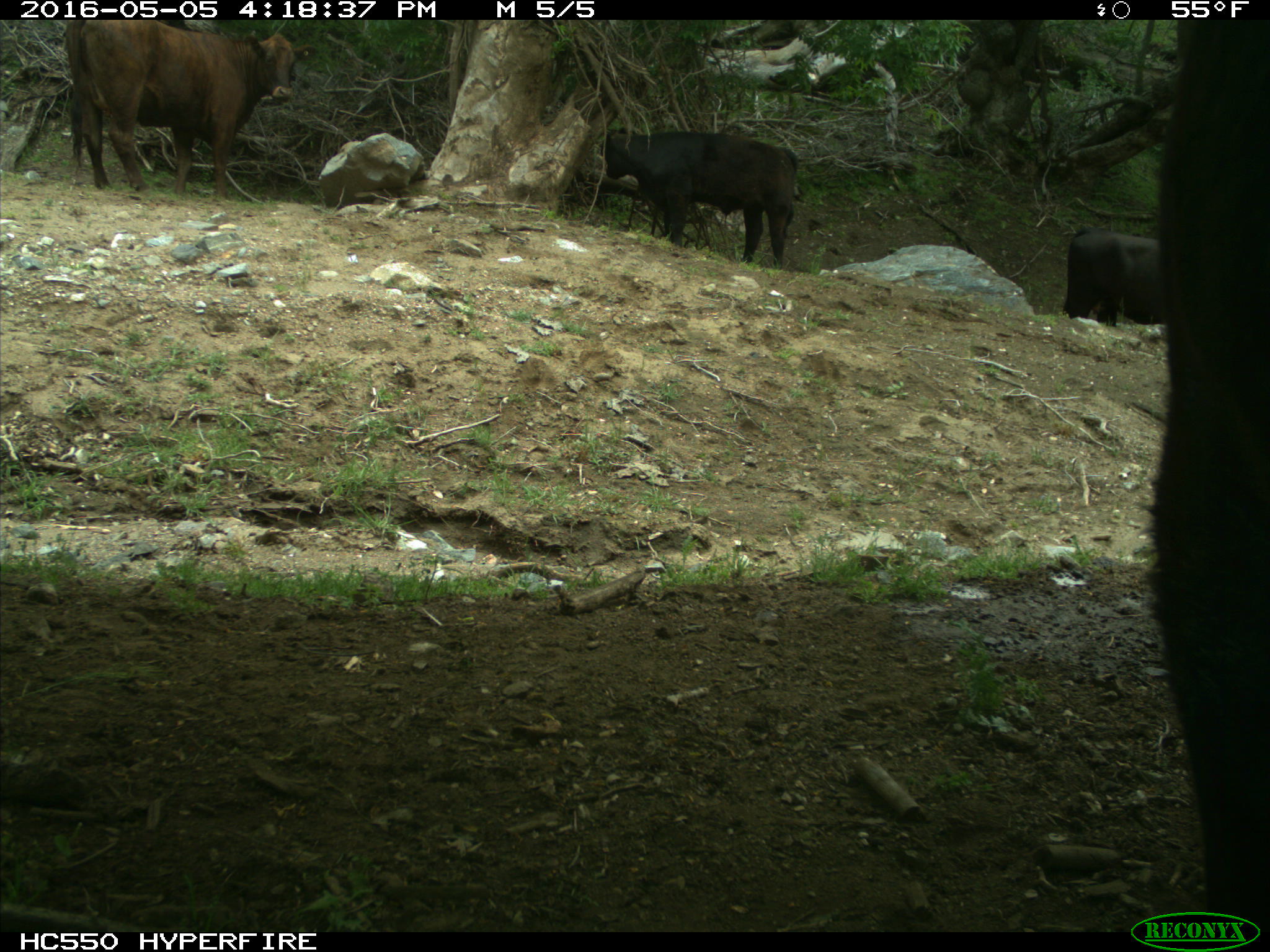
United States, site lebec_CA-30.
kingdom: Animalia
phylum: Chordata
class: Mammalia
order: Artiodactyla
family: Bovidae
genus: Bos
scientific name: Bos taurus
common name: domestic cow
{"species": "Bos taurus (domestic cow)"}